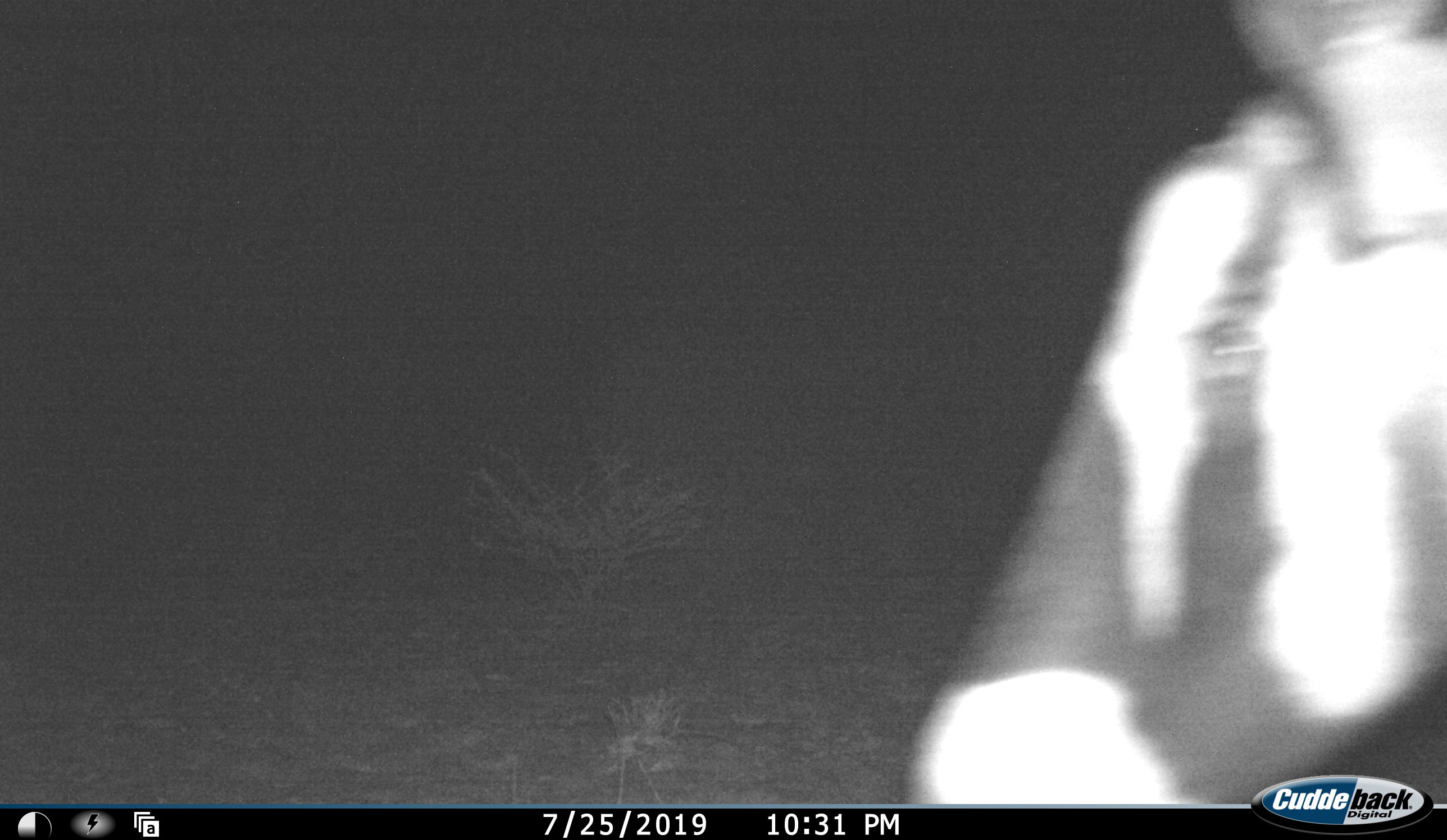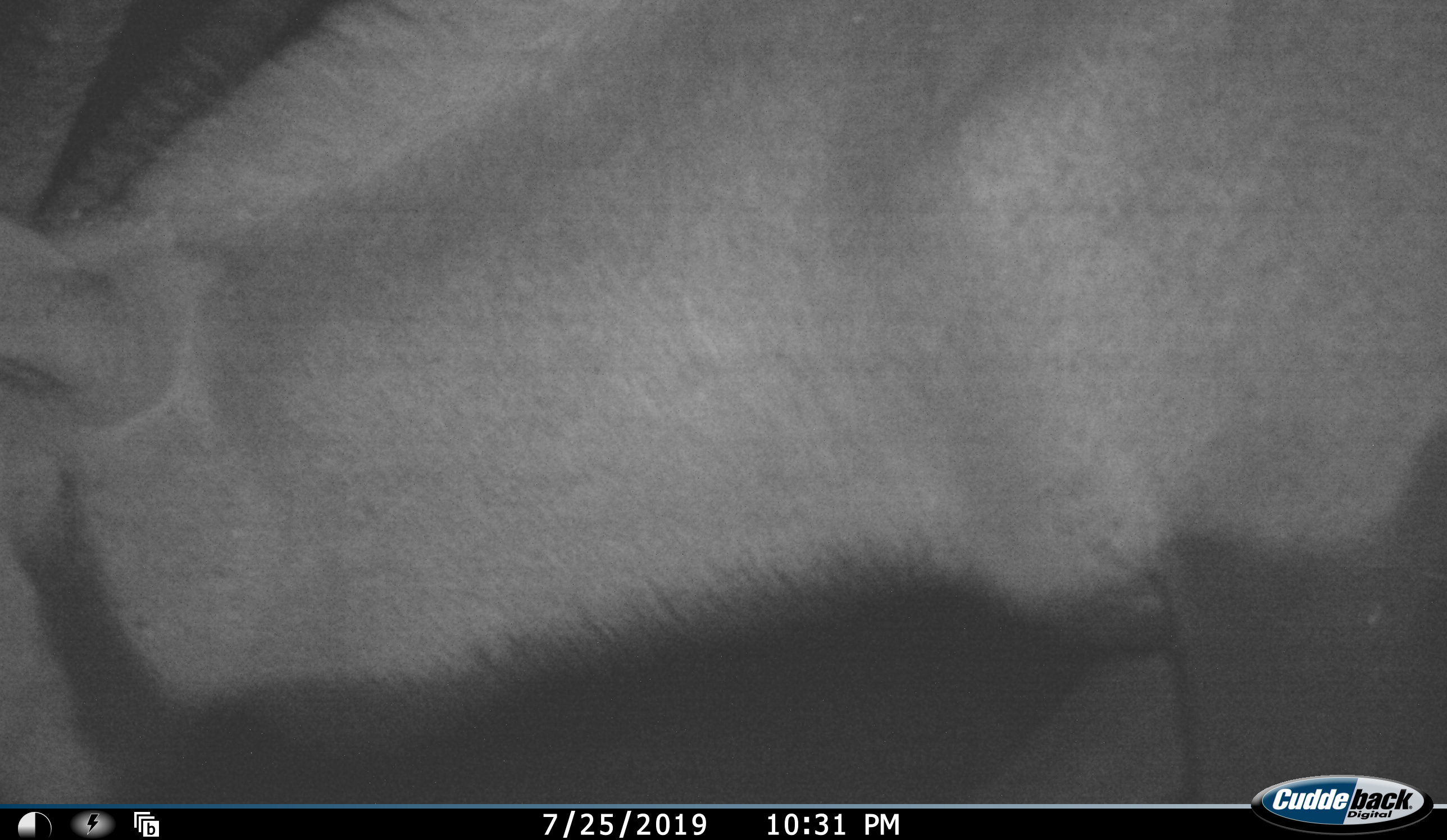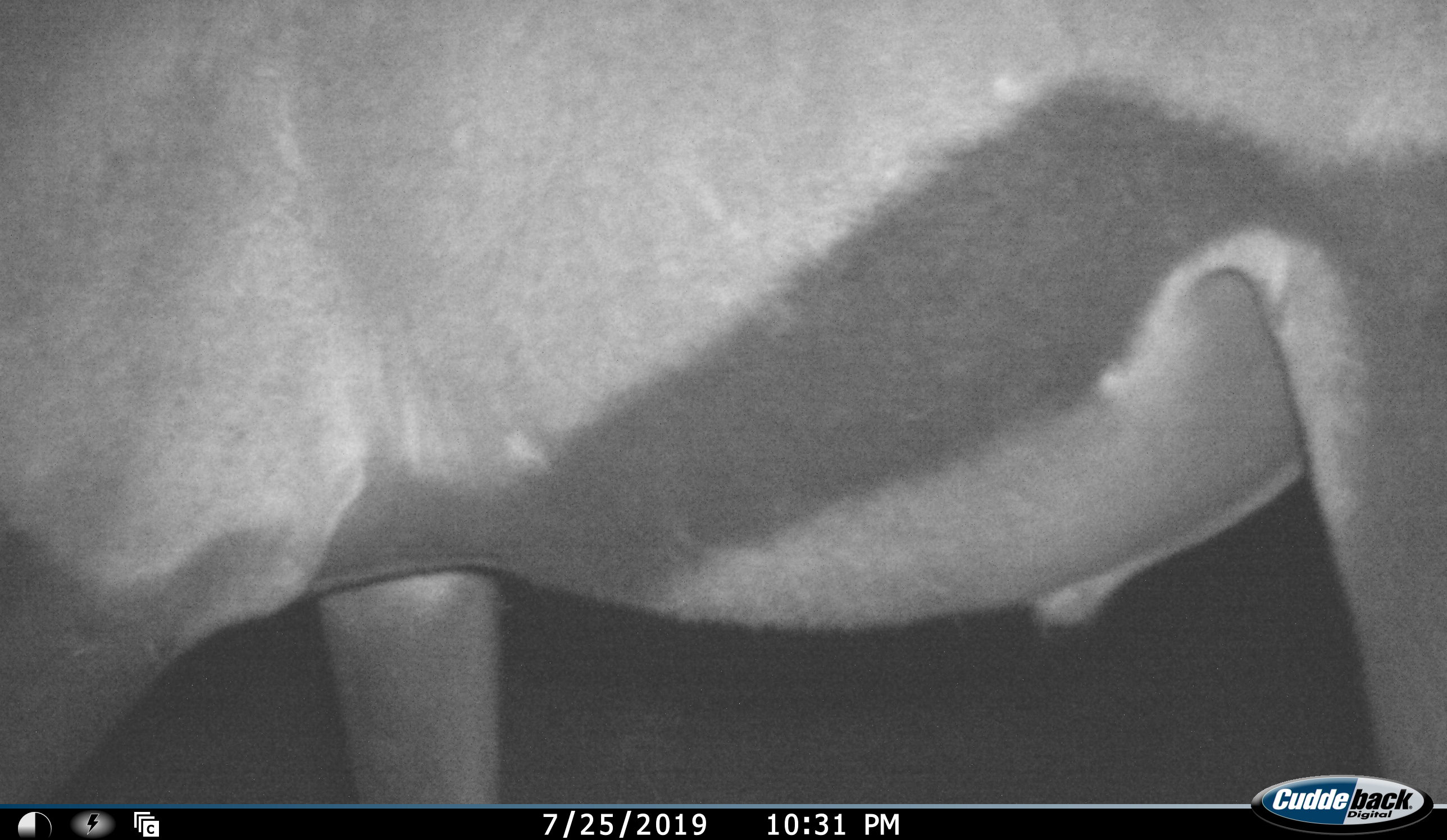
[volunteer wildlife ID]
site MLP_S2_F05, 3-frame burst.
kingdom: Animalia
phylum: Chordata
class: Mammalia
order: Artiodactyla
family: Bovidae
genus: Oryx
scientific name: Oryx gazella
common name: gemsbok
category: oryx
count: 1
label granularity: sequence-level